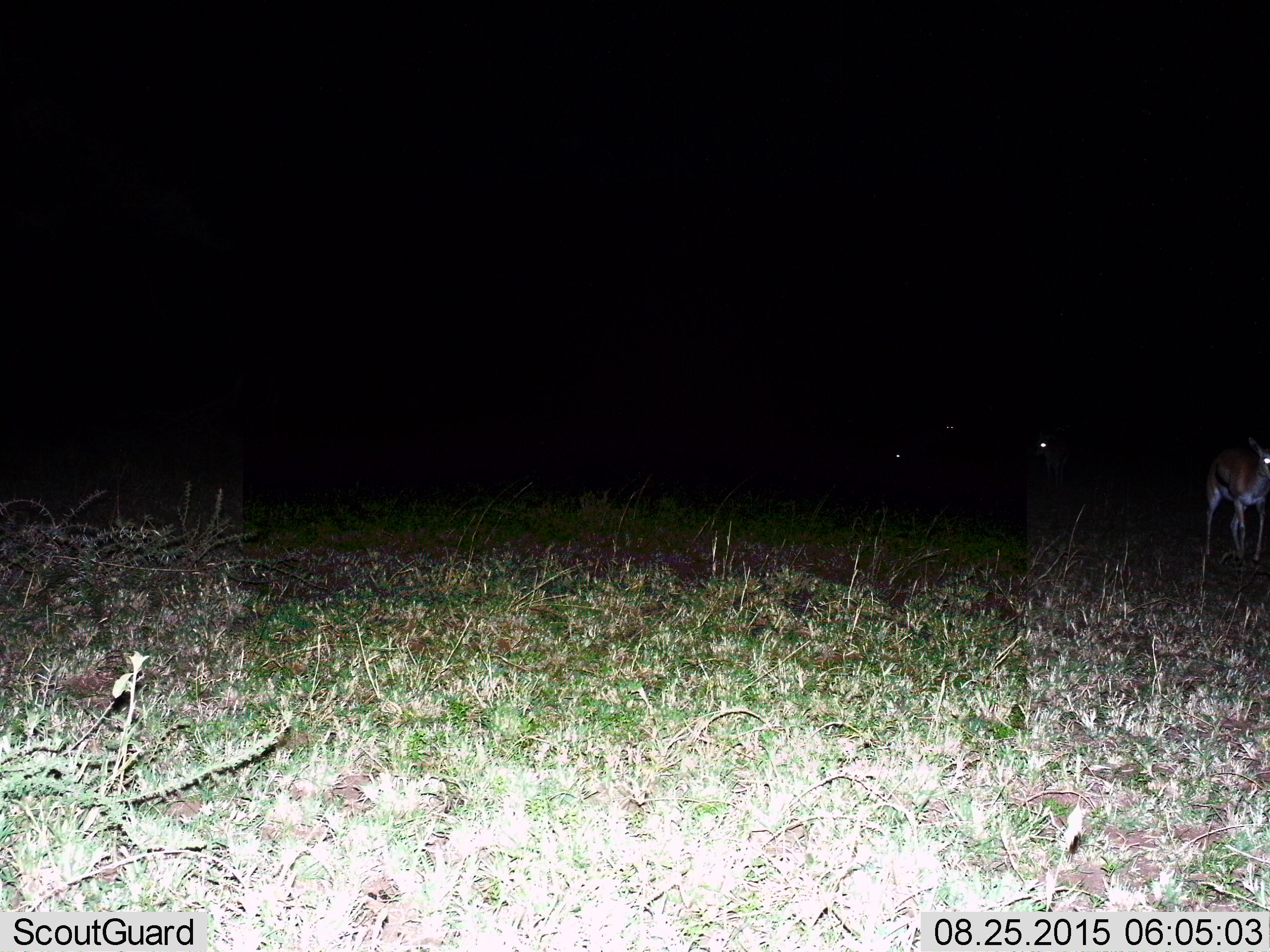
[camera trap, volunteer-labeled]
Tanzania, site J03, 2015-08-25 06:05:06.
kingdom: Animalia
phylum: Chordata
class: Mammalia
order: Artiodactyla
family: Bovidae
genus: Eudorcas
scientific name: Eudorcas thomsonii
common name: thomson's gazelle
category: gazellethomsons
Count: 4.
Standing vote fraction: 75%.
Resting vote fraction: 0%.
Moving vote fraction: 38%.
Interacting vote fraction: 0%.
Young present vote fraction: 0%.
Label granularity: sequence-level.